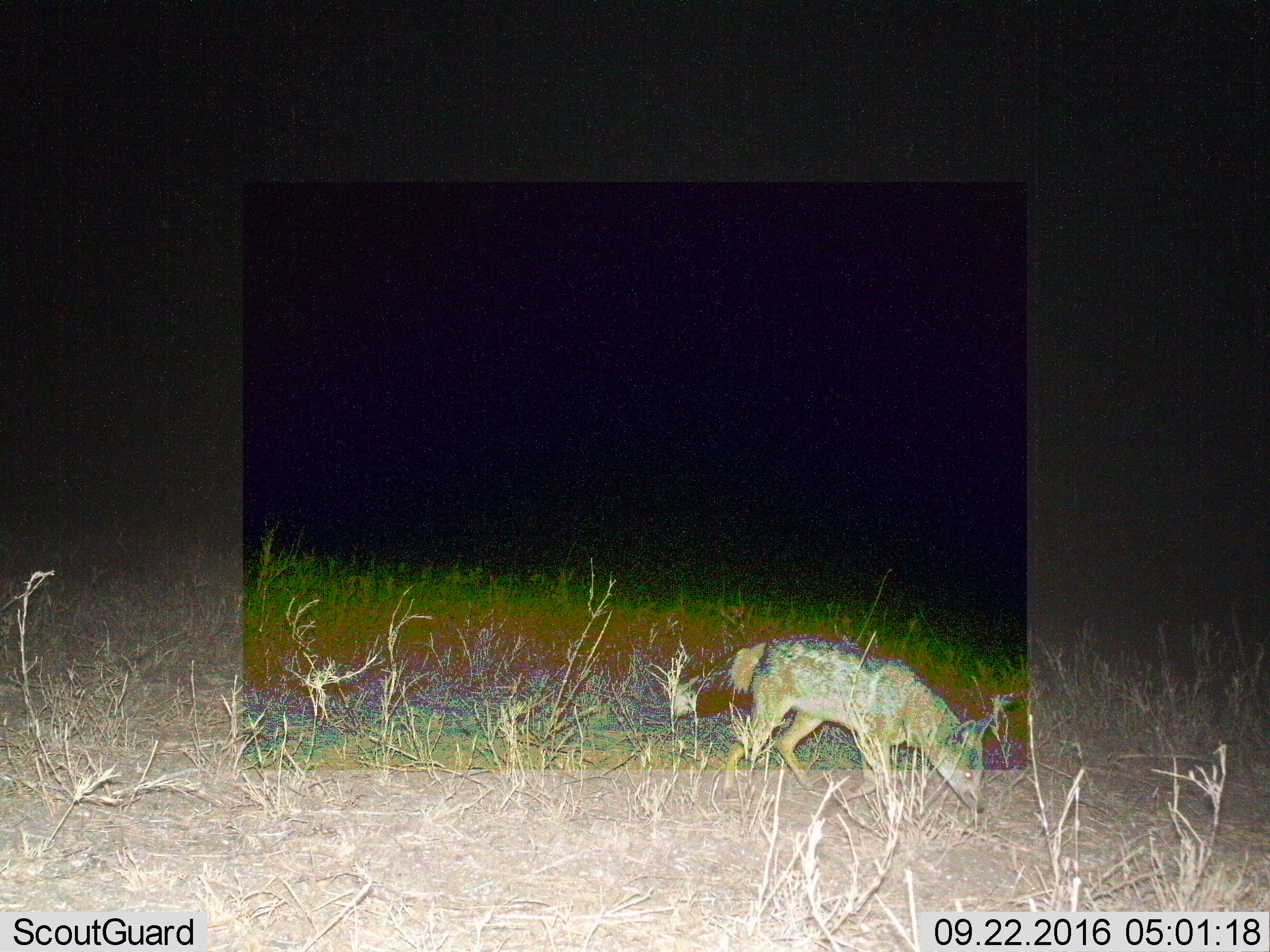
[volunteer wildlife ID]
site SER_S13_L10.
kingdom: Animalia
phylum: Chordata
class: Mammalia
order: Carnivora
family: Canidae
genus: Lupulella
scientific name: Lupulella mesomelas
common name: black-backed jackal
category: jackalblackbacked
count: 1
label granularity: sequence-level